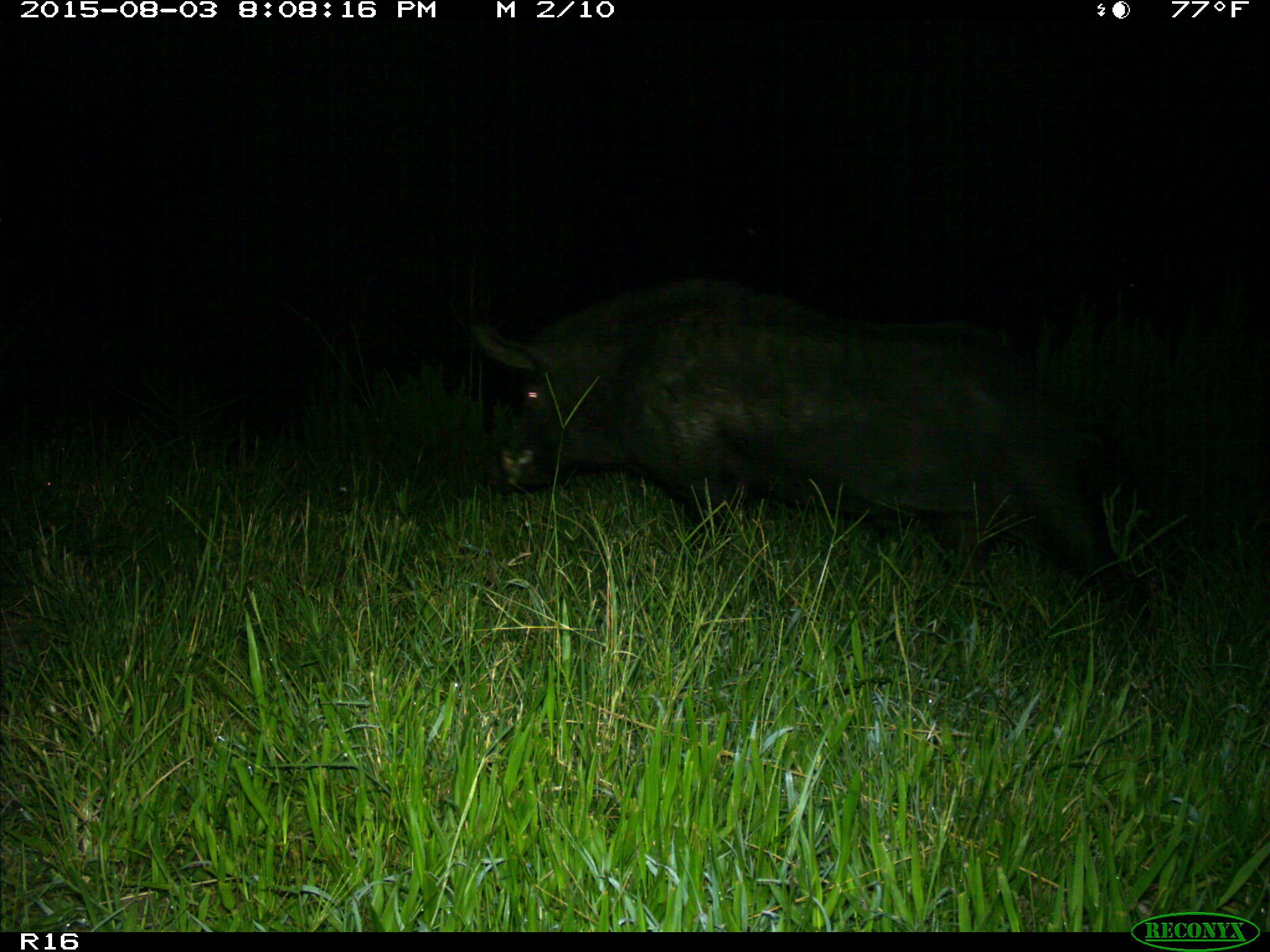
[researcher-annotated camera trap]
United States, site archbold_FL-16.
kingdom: Animalia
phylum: Chordata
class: Mammalia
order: Artiodactyla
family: Suidae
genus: Sus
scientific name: Sus scrofa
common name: wild boar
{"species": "Sus scrofa (wild boar)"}